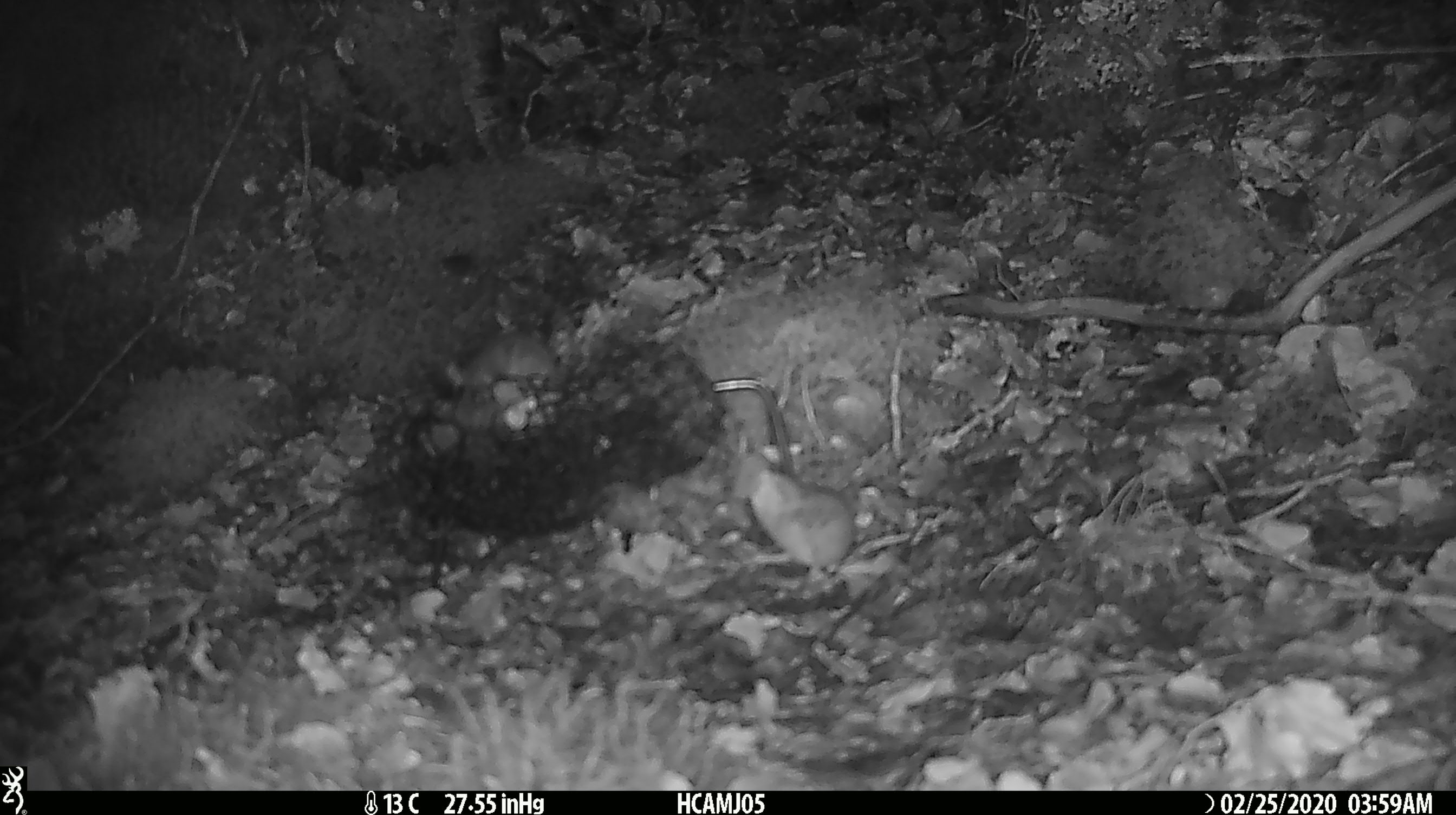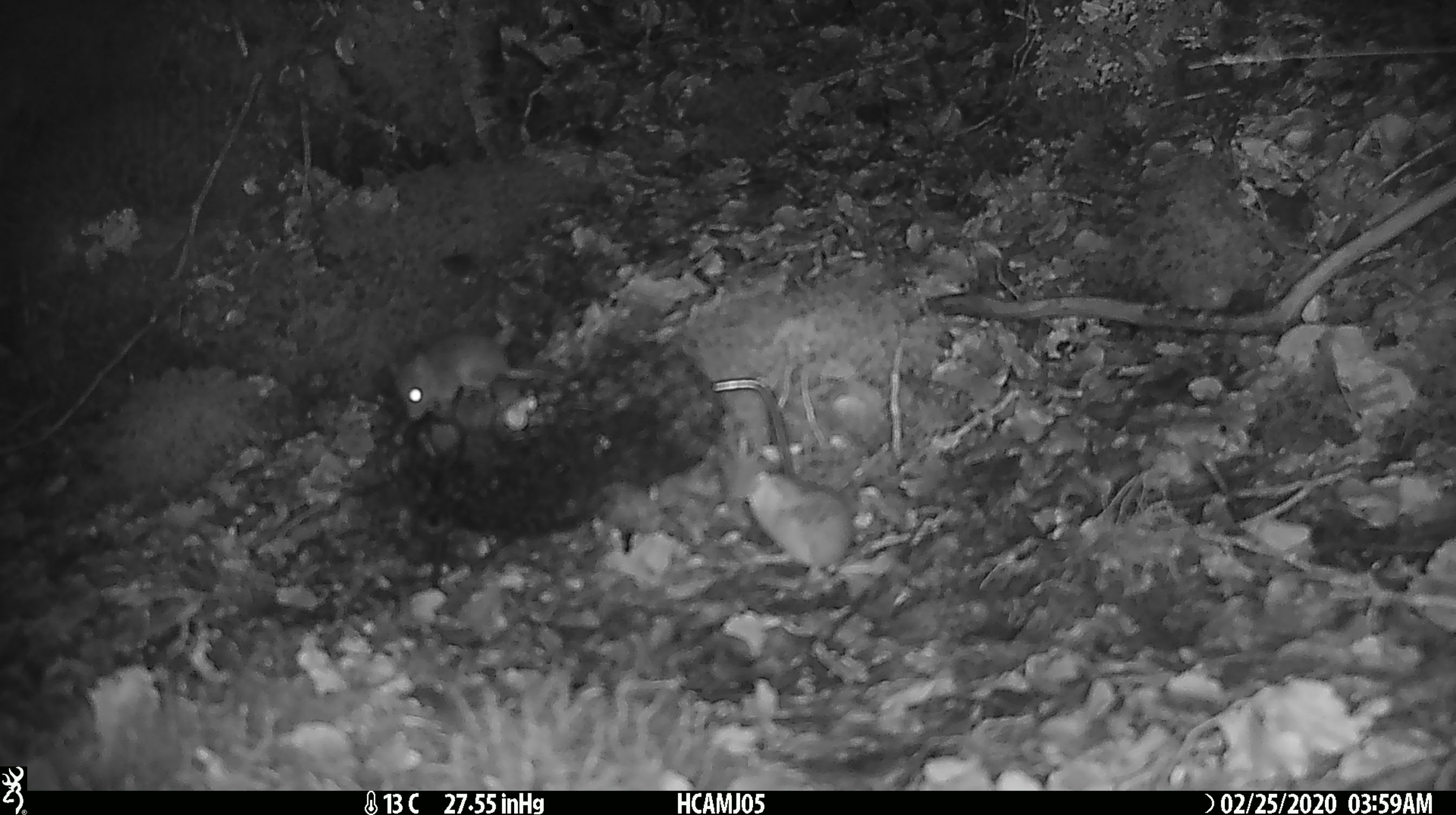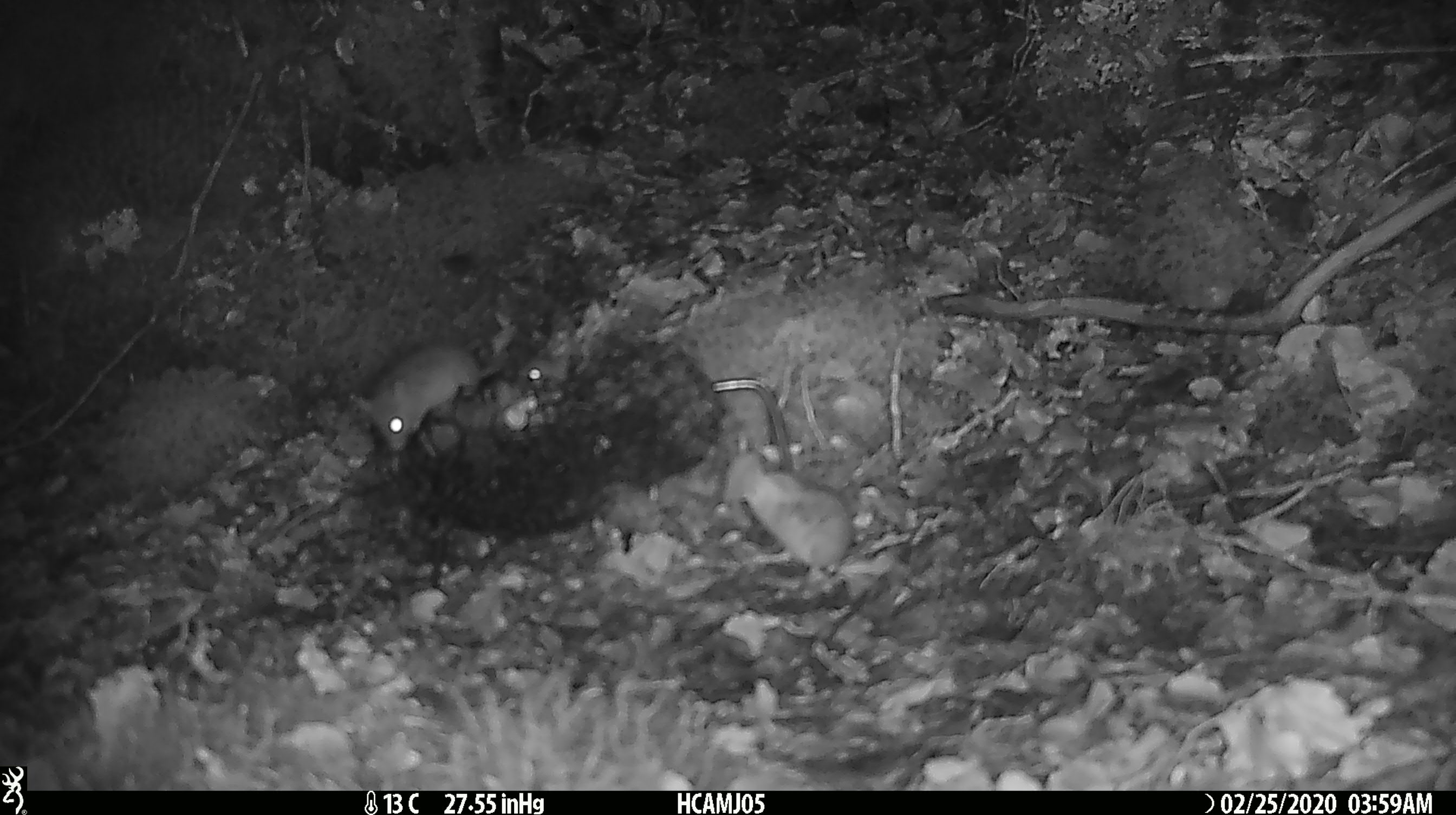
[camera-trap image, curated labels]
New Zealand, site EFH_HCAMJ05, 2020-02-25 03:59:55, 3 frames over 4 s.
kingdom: Animalia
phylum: Chordata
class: Mammalia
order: Rodentia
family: Muridae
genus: Mus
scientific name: Mus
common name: mouse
Mouse (Mus).